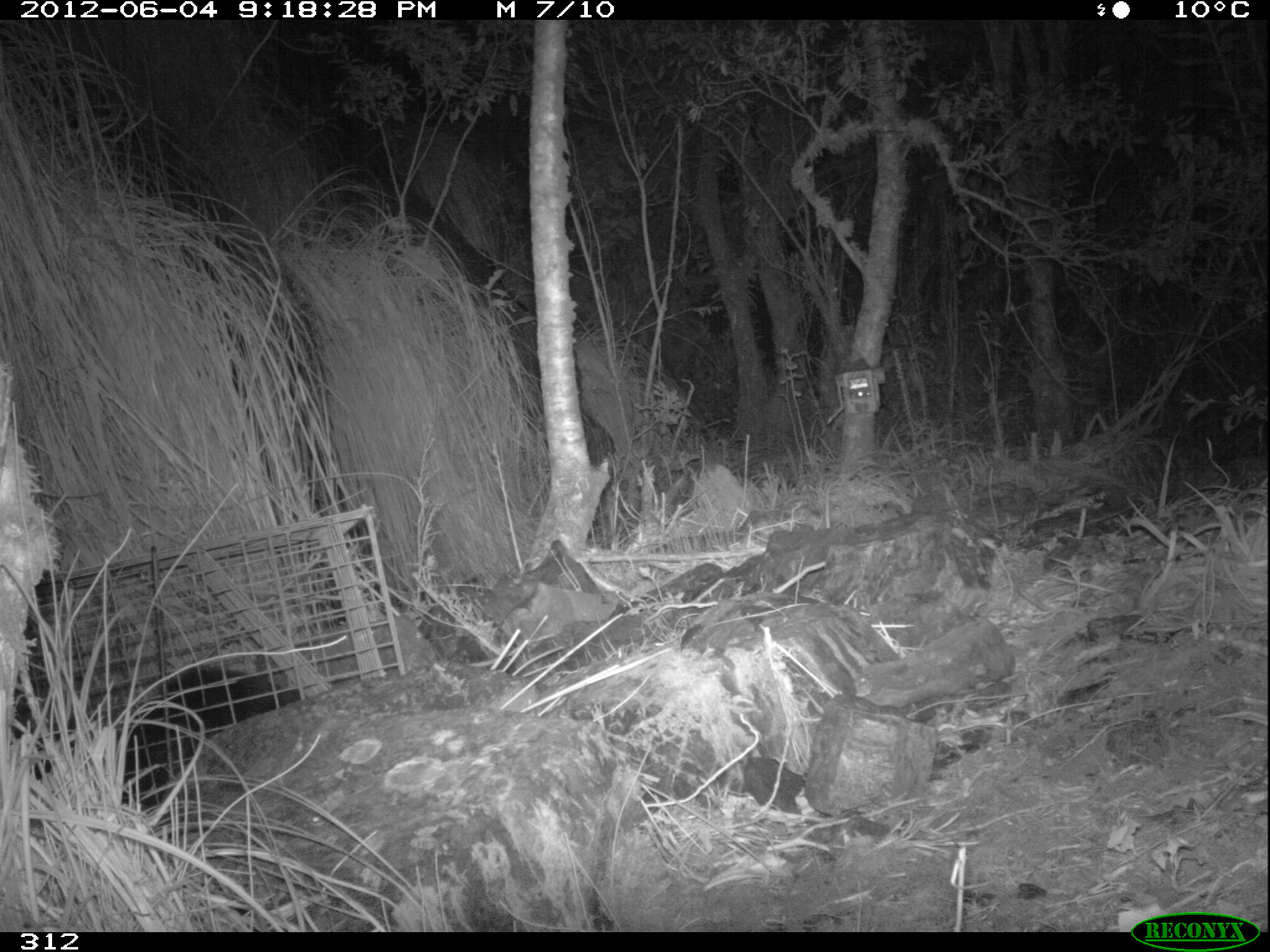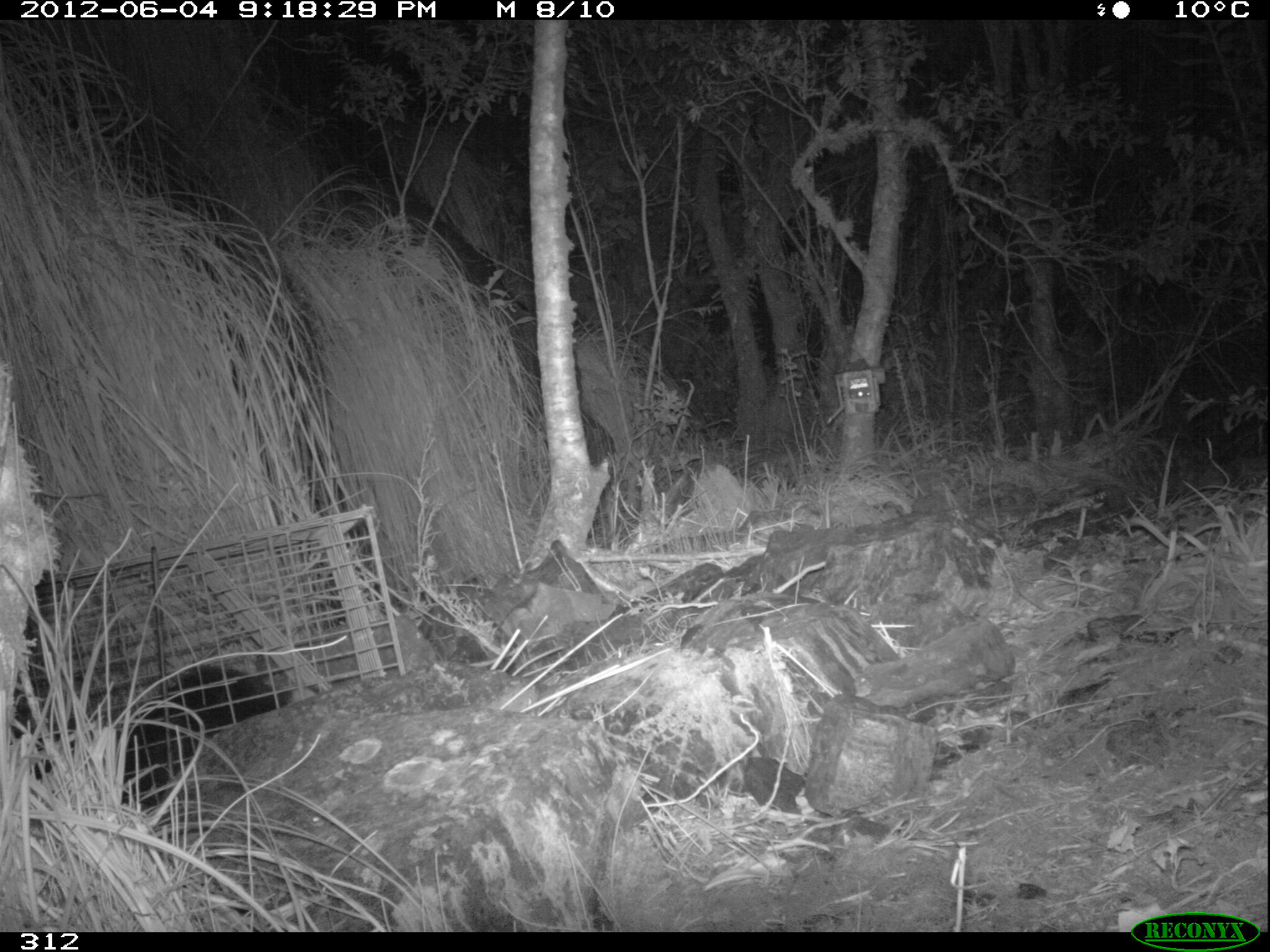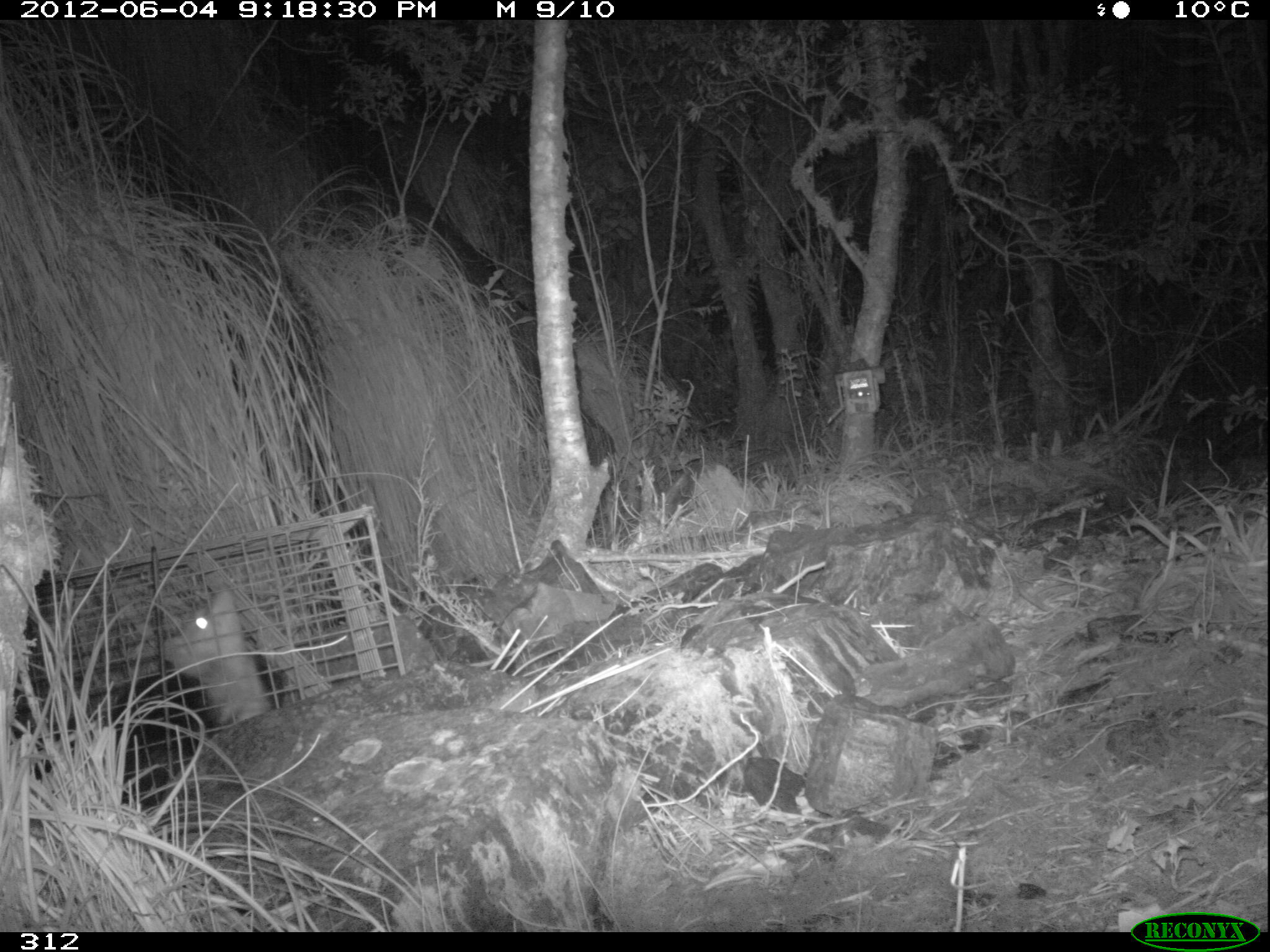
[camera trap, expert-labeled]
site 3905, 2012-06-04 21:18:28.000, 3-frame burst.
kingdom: Animalia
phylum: Chordata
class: Mammalia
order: Didelphimorphia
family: Didelphidae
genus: Didelphis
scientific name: Didelphis pernigra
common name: andean white-eared opossum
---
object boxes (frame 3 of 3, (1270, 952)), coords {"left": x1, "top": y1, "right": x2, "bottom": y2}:
didelphis pernigra: {"left": 155, "top": 583, "right": 271, "bottom": 732}